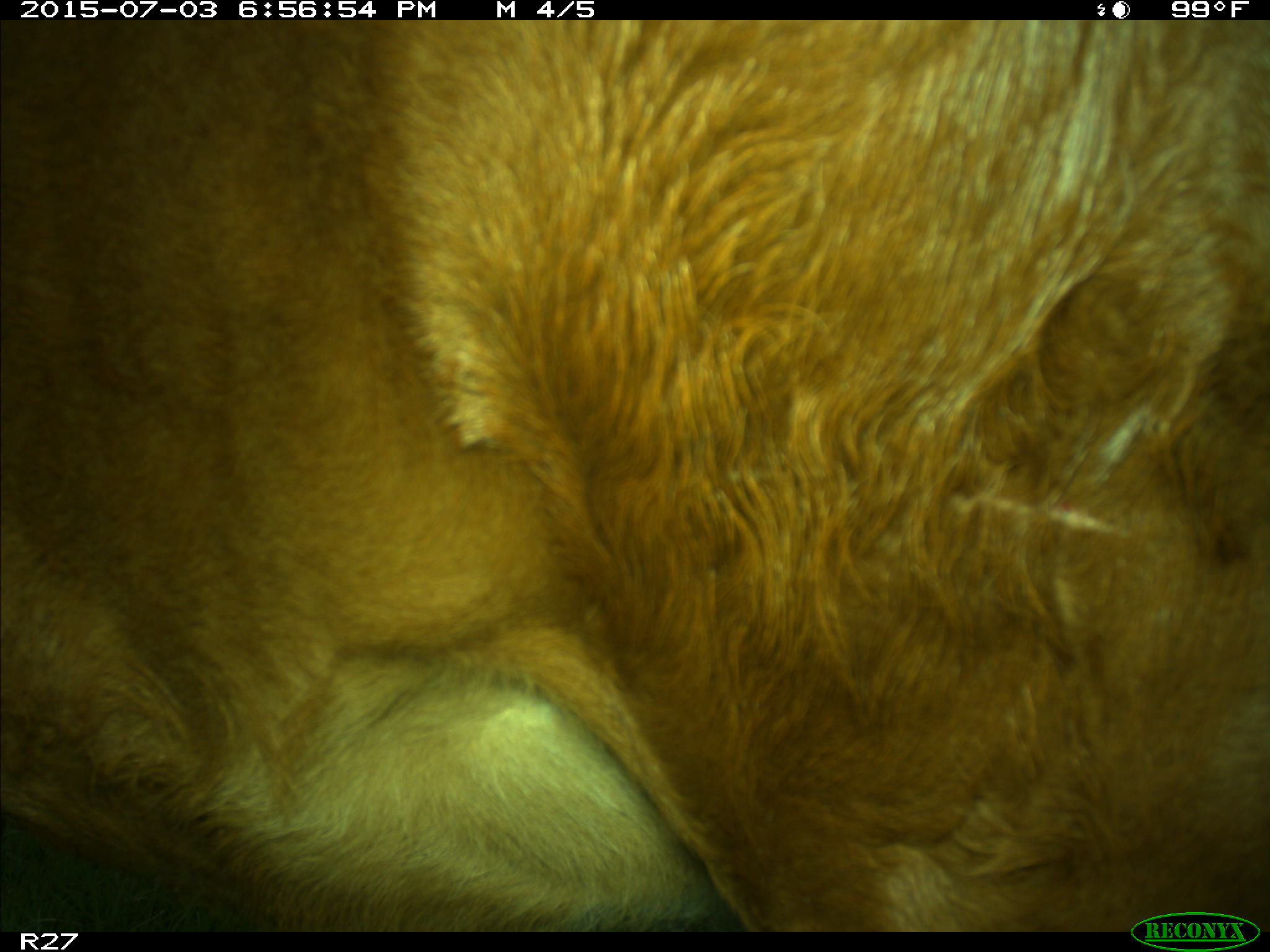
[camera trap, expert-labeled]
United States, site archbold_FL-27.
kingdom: Animalia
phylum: Chordata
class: Mammalia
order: Artiodactyla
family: Bovidae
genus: Bos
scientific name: Bos taurus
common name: domestic cow